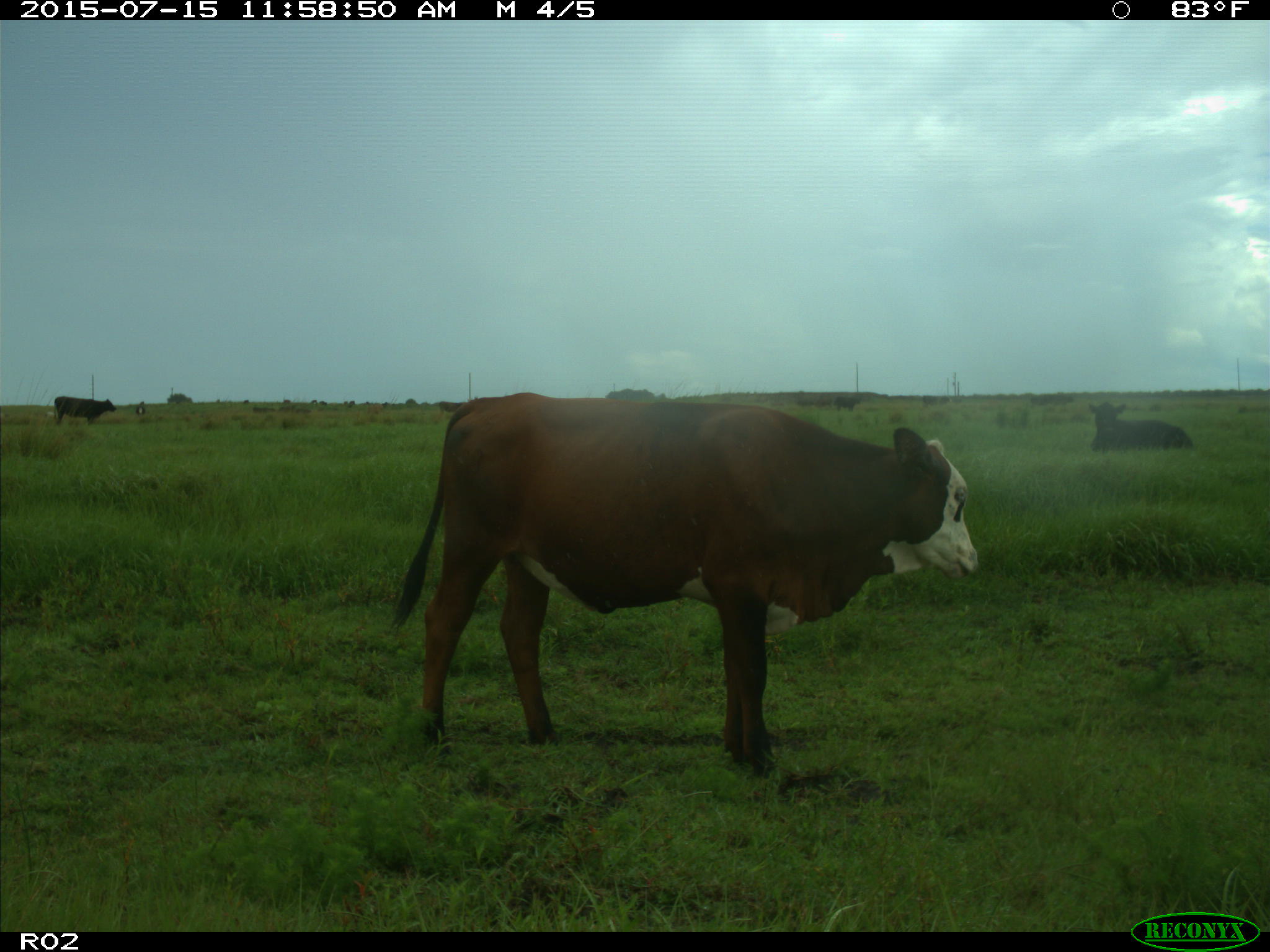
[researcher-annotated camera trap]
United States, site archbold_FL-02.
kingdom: Animalia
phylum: Chordata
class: Mammalia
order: Artiodactyla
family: Bovidae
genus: Bos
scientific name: Bos taurus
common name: domestic cow